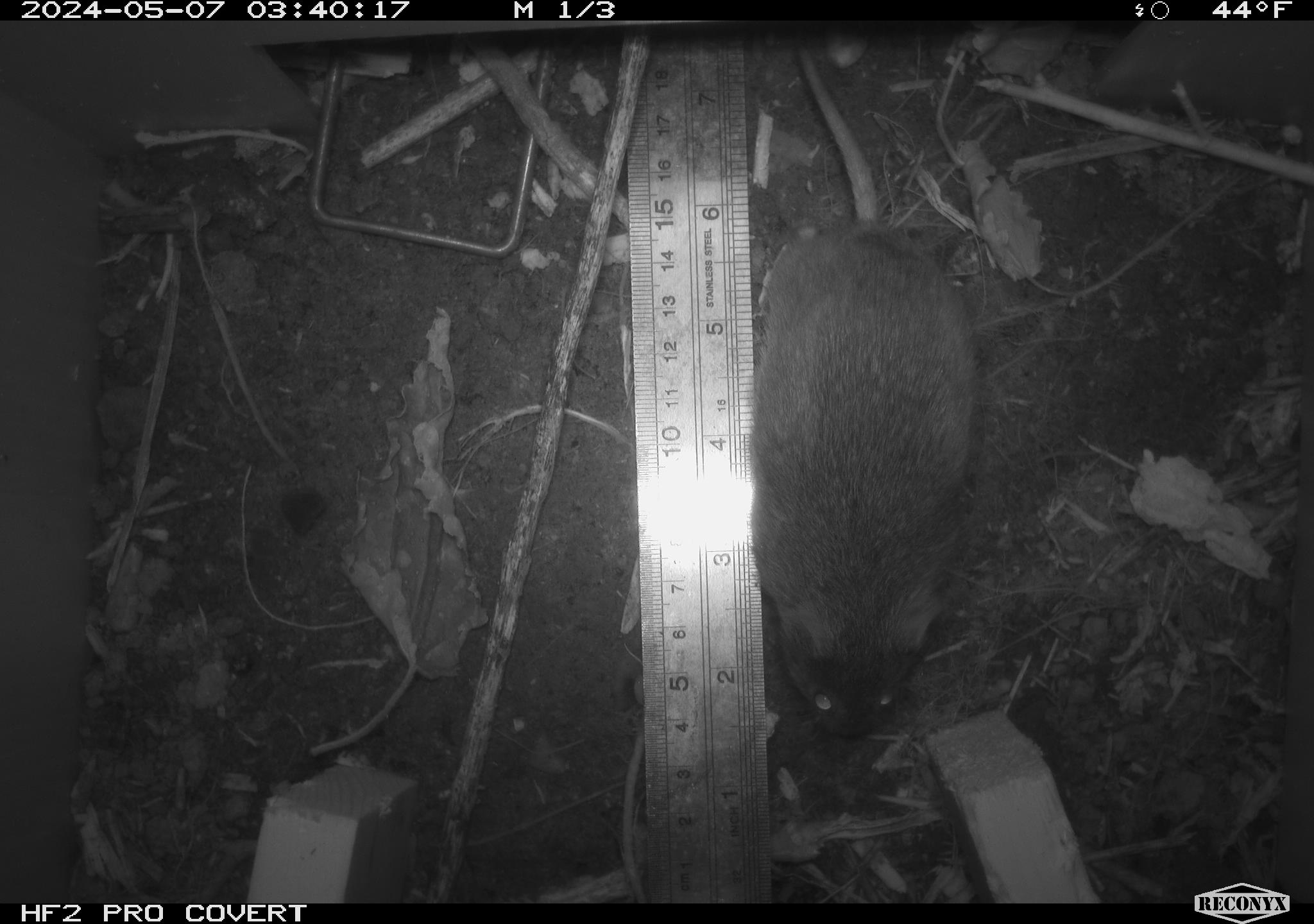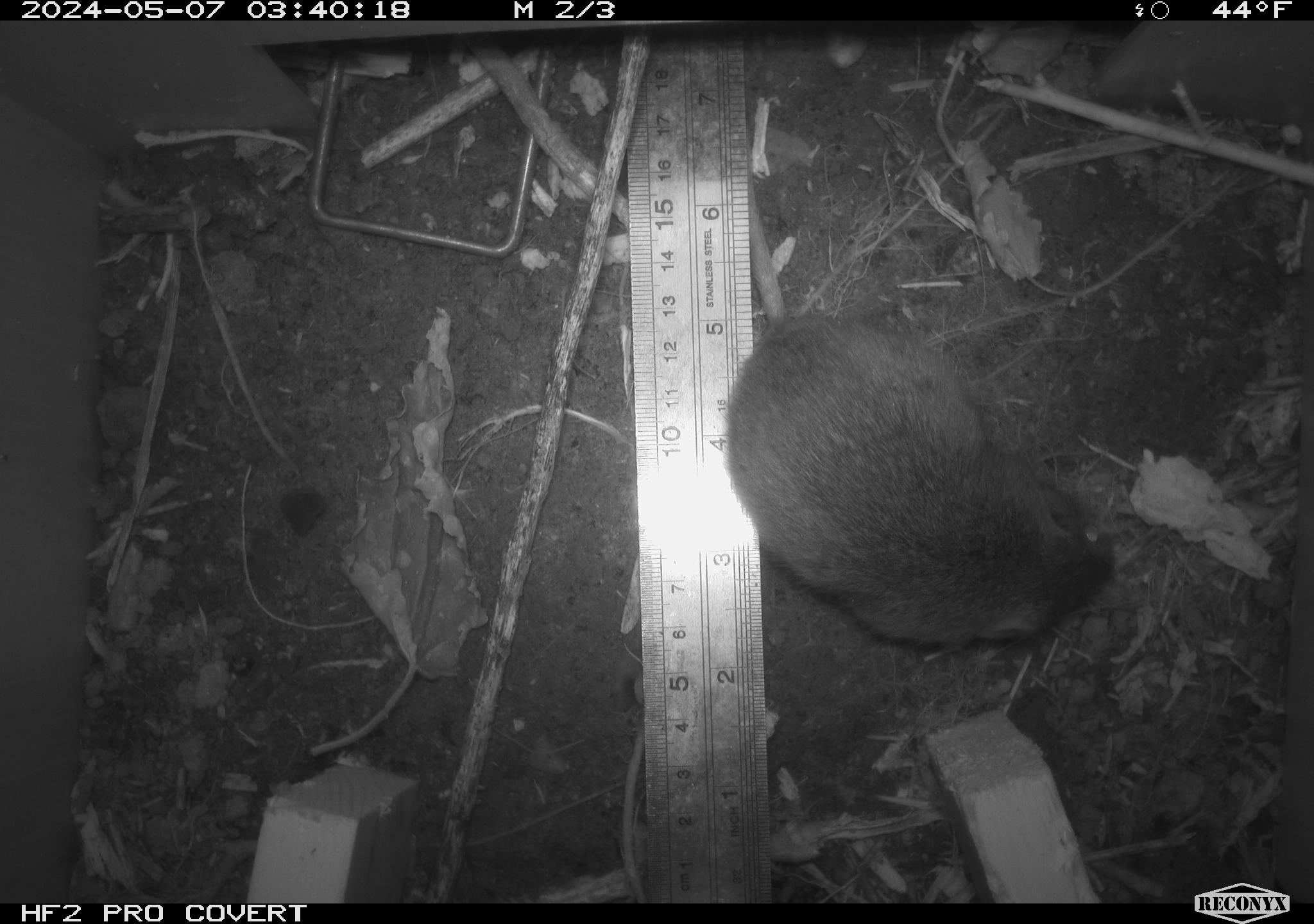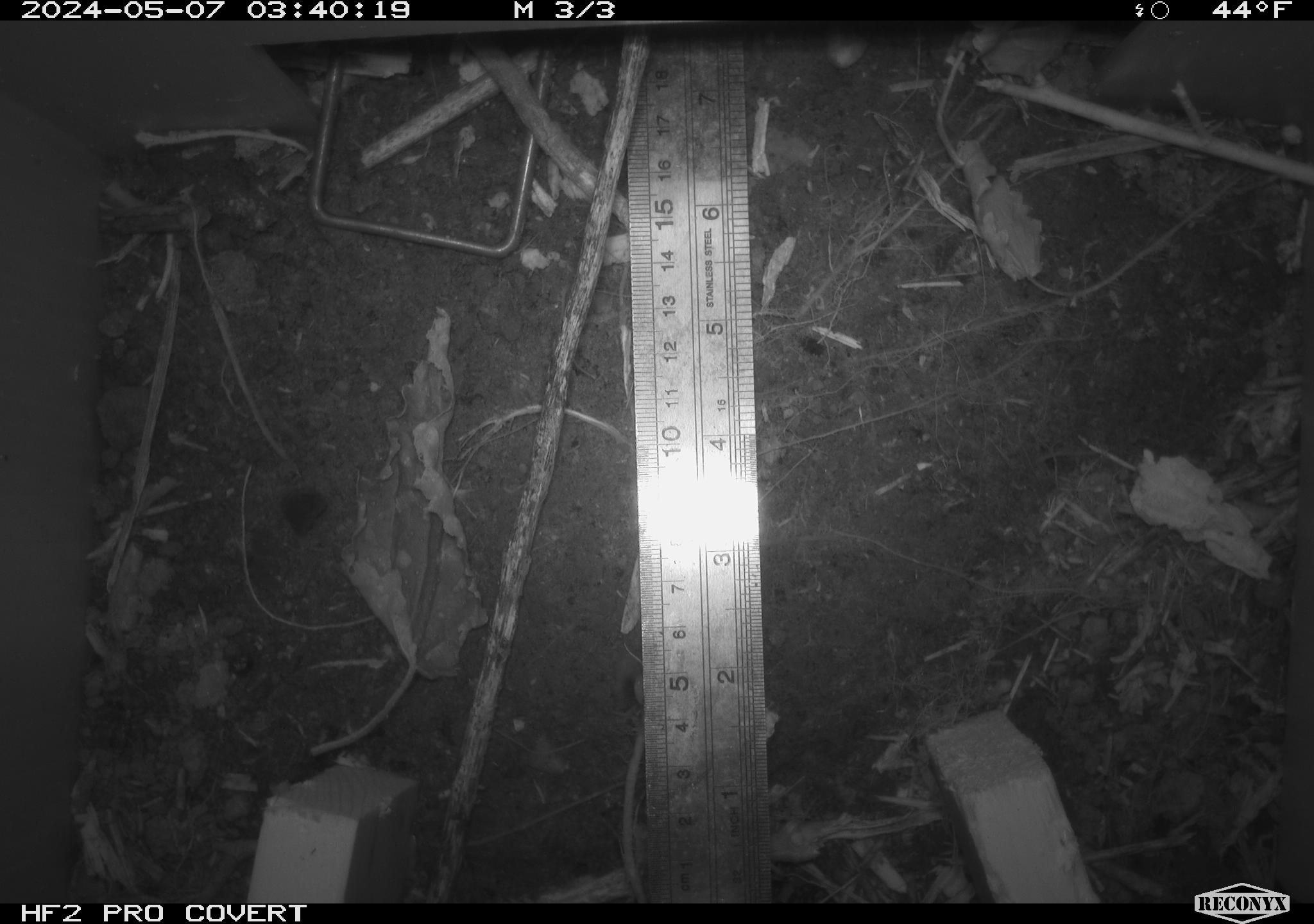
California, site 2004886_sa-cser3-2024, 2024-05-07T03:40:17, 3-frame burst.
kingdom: Animalia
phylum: Chordata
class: Mammalia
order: Rodentia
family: Cricetidae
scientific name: Cricetidae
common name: hamsters, voles, lemmings, and allies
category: cricetidae family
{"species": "cricetidae family (hamsters, voles, lemmings, and allies) (Cricetidae)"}